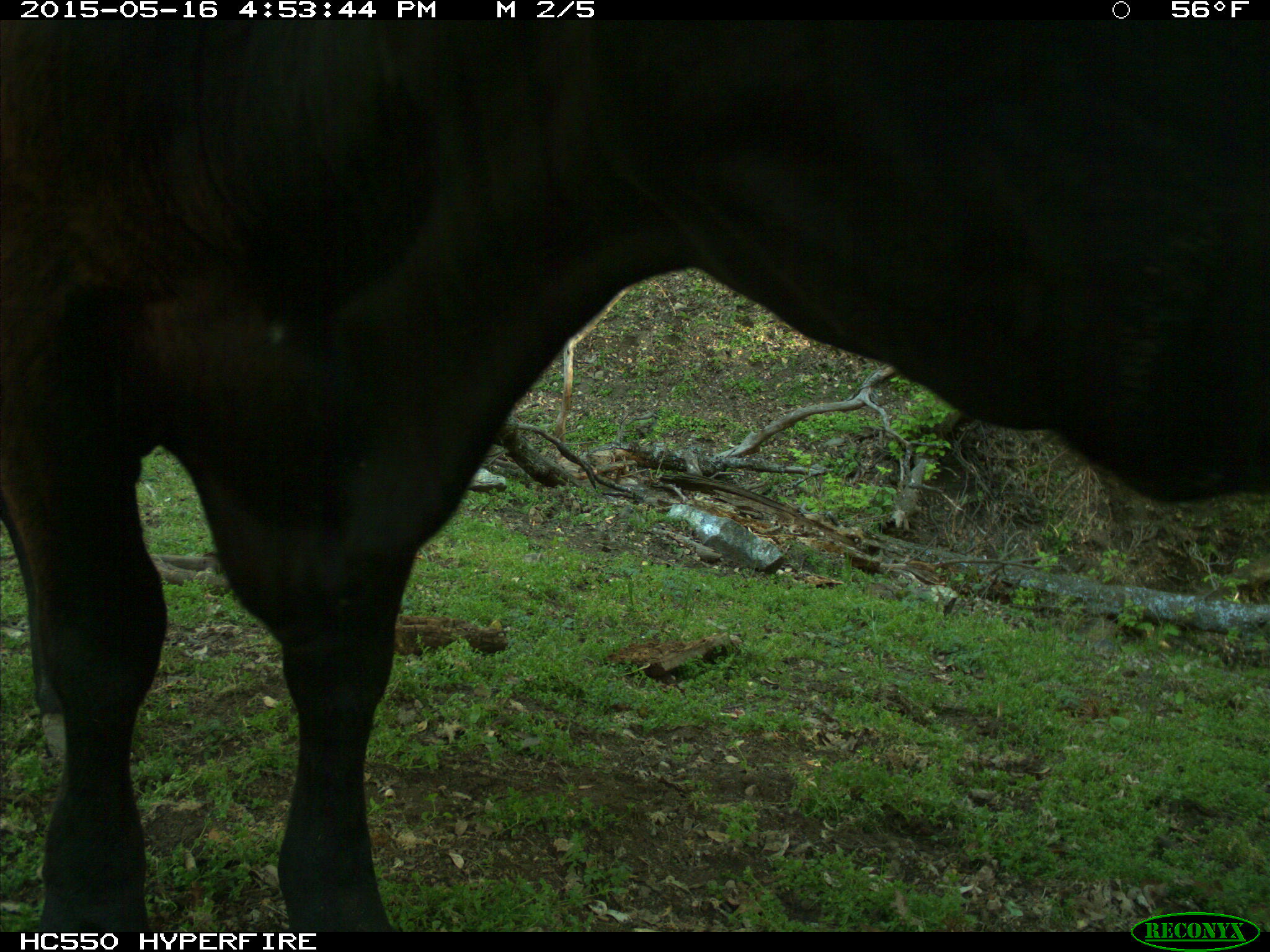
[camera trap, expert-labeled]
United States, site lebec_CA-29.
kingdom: Animalia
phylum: Chordata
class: Mammalia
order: Artiodactyla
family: Bovidae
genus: Bos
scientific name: Bos taurus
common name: domestic cow